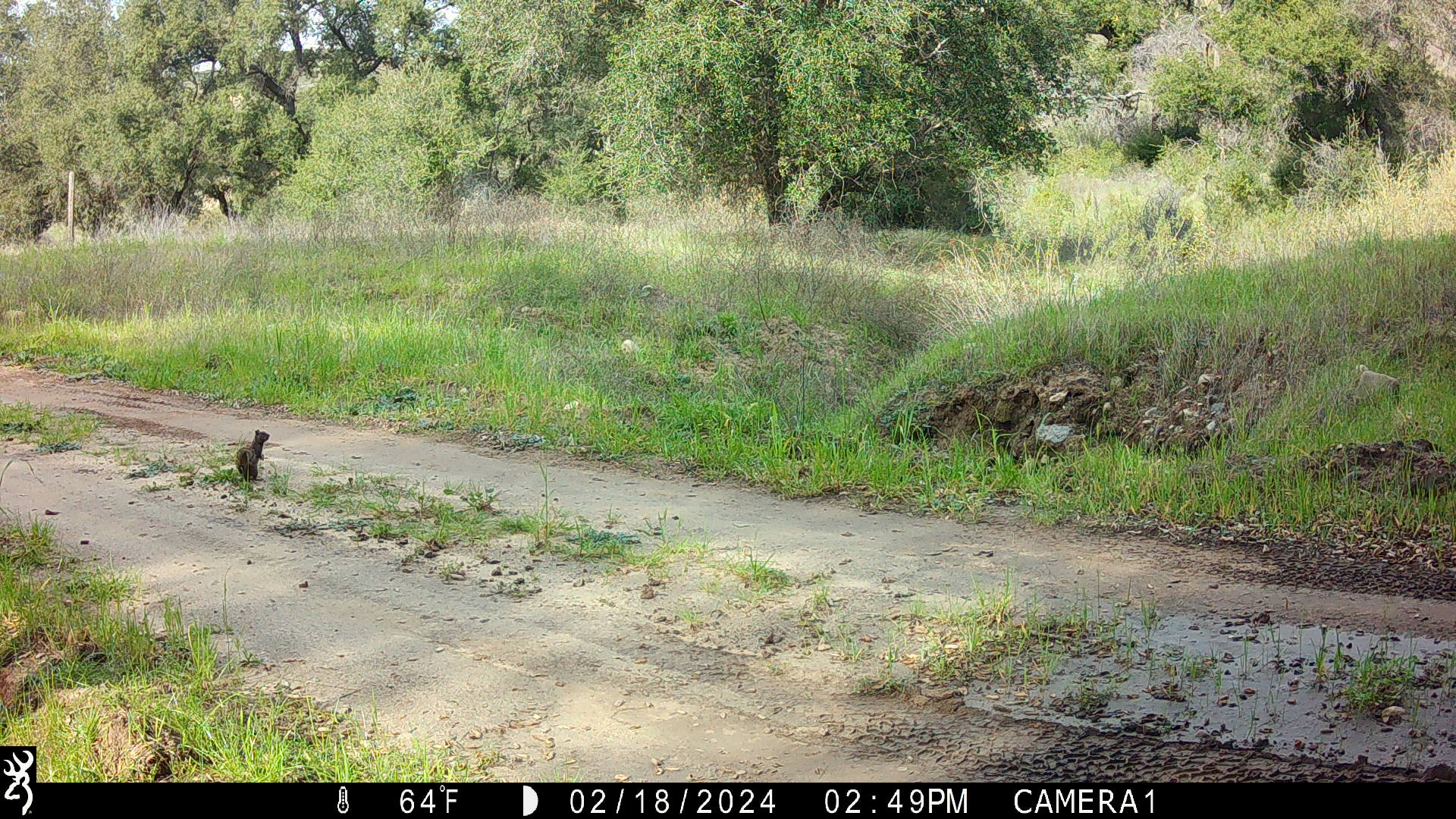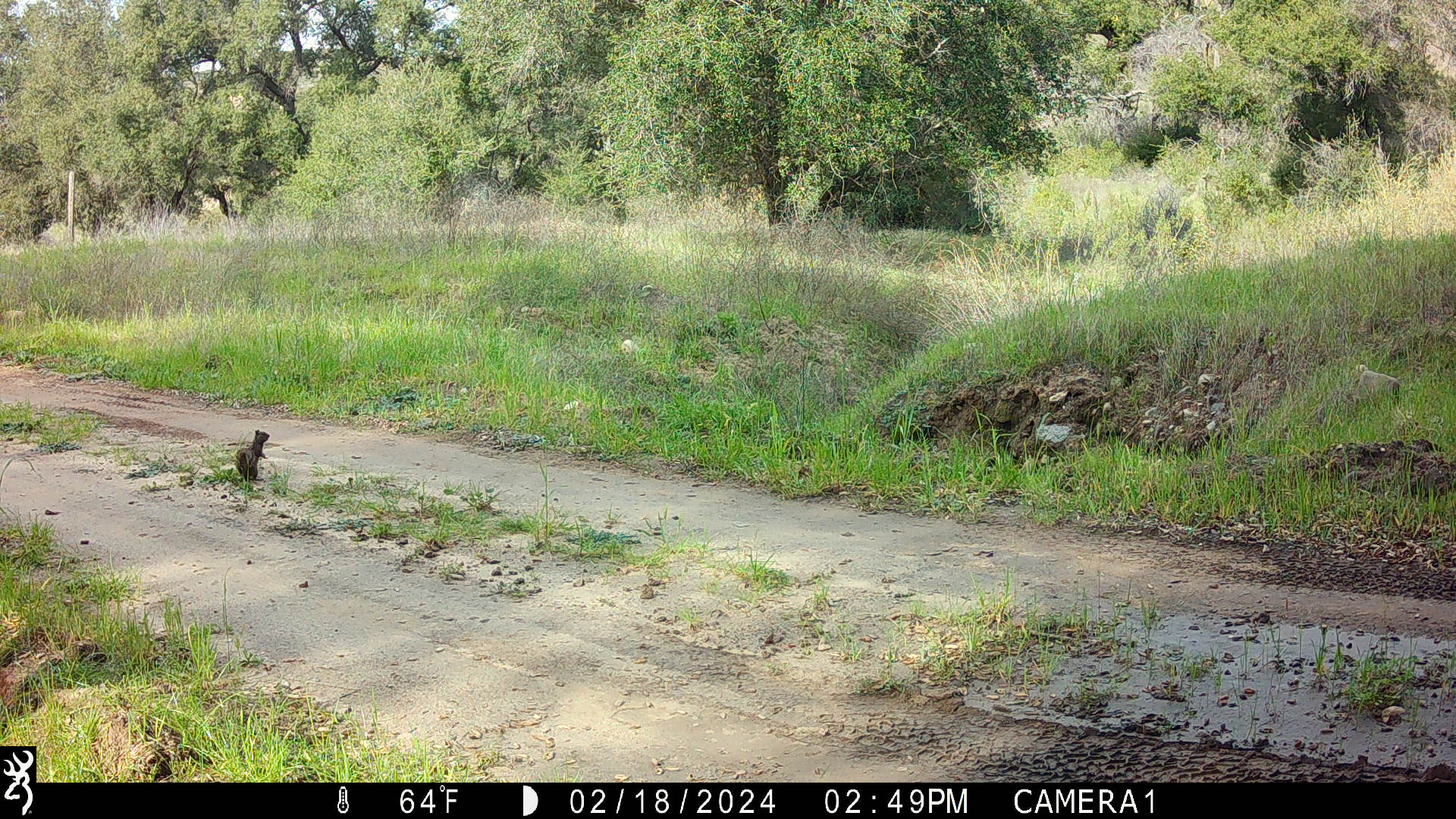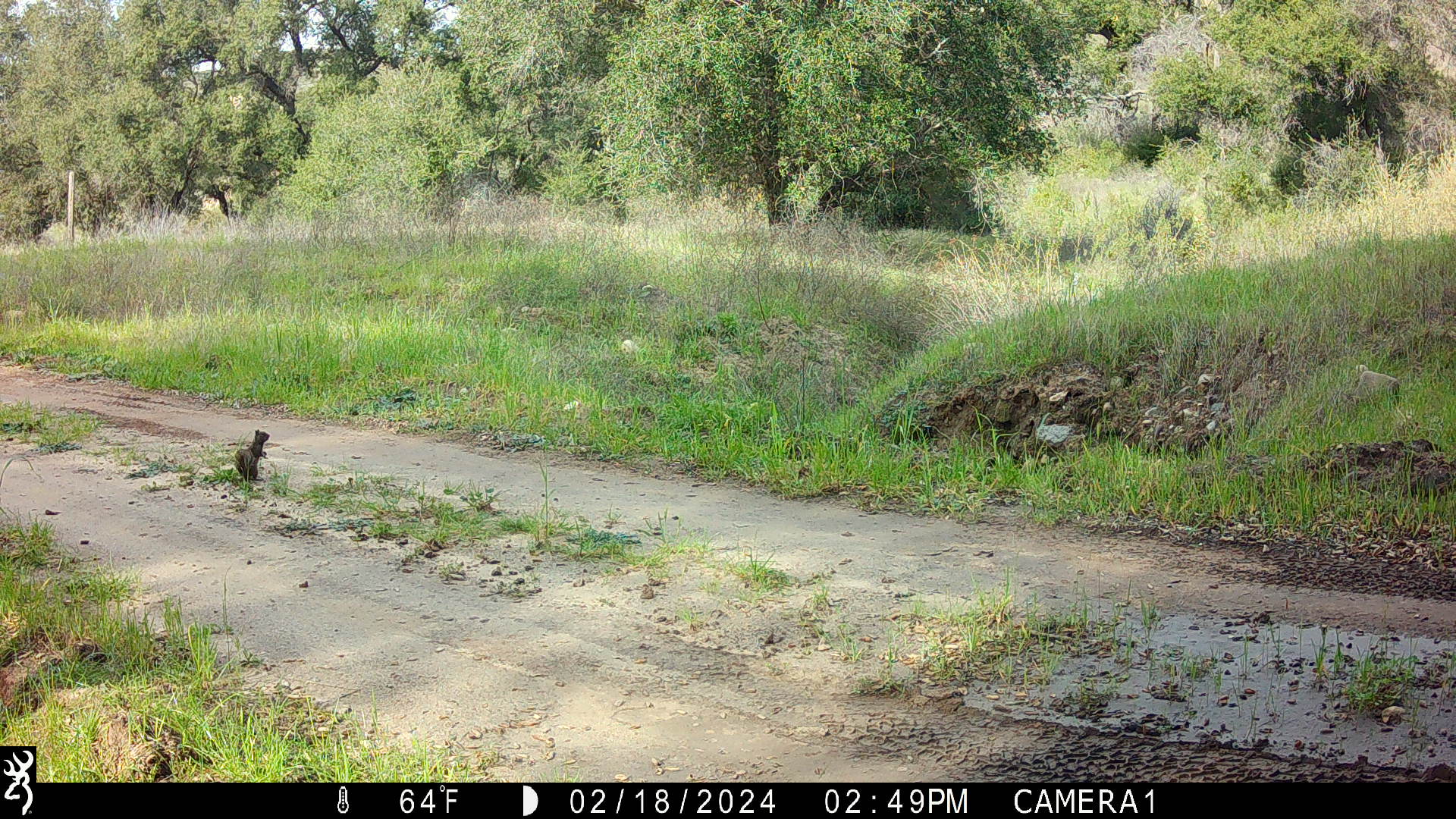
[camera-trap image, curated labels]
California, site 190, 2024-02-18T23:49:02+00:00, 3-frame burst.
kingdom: Animalia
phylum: Chordata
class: Mammalia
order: Rodentia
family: Sciuridae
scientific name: Sciuridae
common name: squirrel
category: unknown squirrel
Unknown squirrel (squirrel) (Sciuridae).